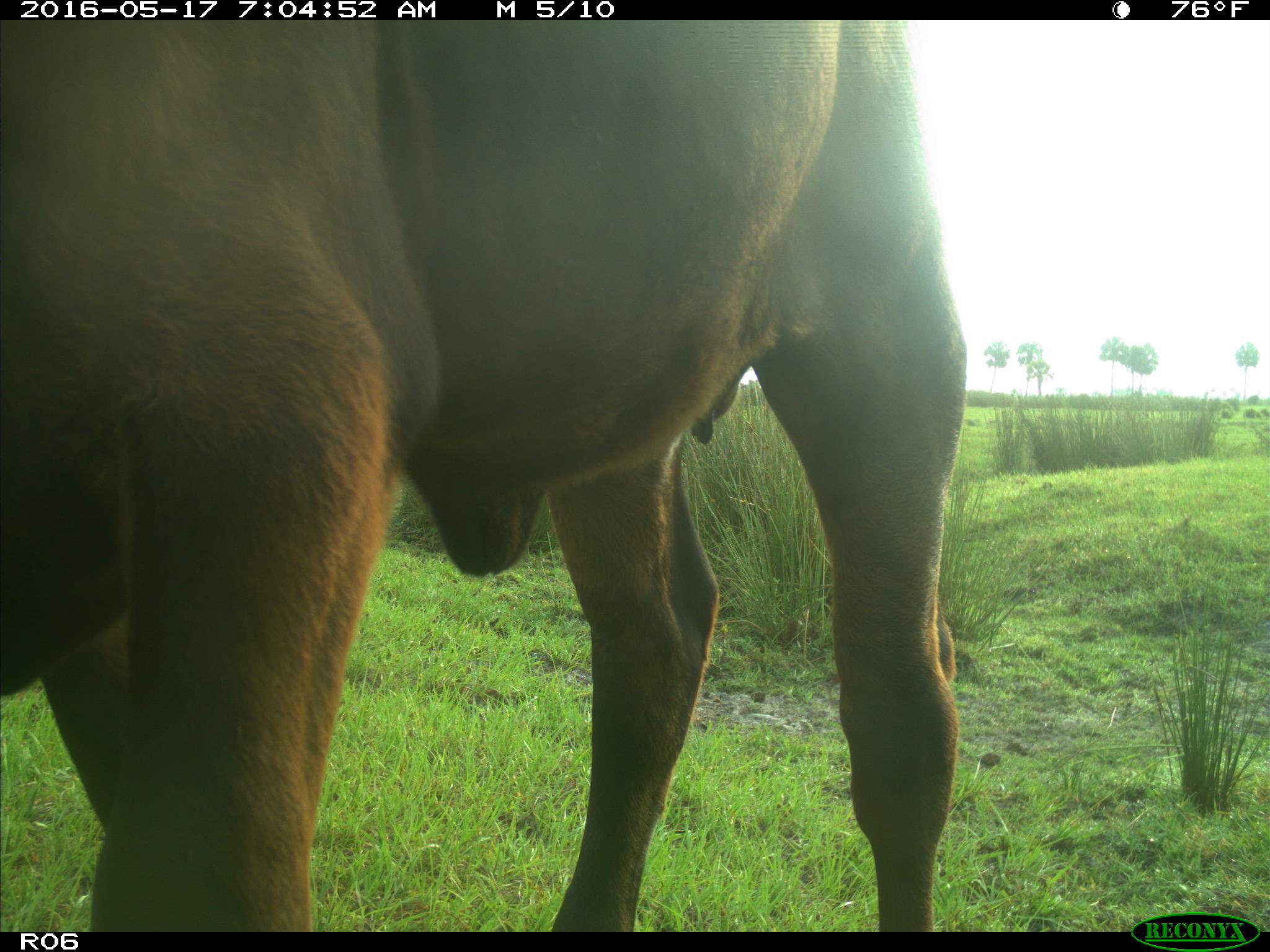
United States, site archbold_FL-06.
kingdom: Animalia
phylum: Chordata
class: Mammalia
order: Artiodactyla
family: Bovidae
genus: Bos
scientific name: Bos taurus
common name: domestic cow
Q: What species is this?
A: Bos taurus (domestic cow).